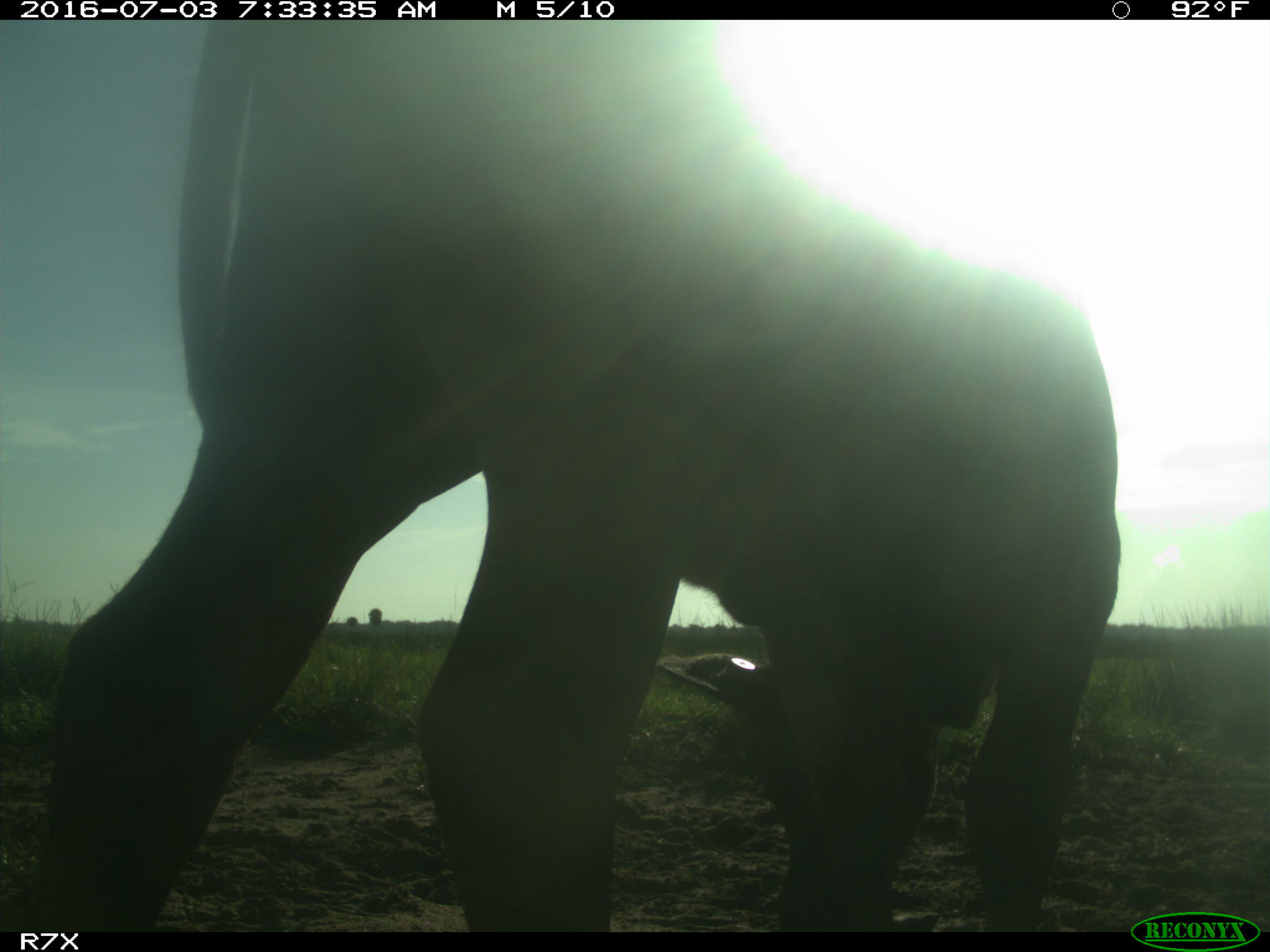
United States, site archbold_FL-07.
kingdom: Animalia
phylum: Chordata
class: Mammalia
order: Artiodactyla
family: Bovidae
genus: Bos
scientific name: Bos taurus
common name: domestic cow